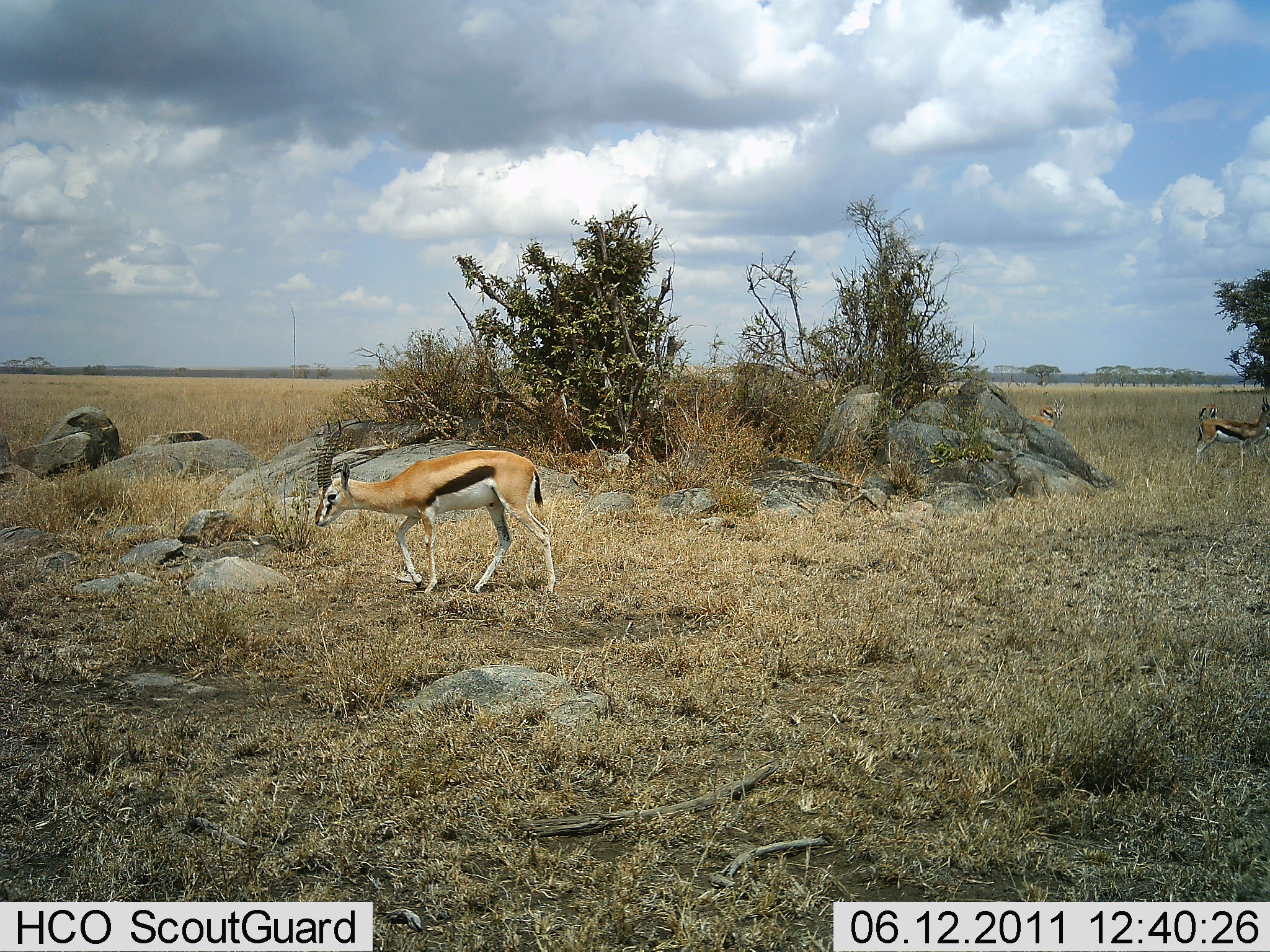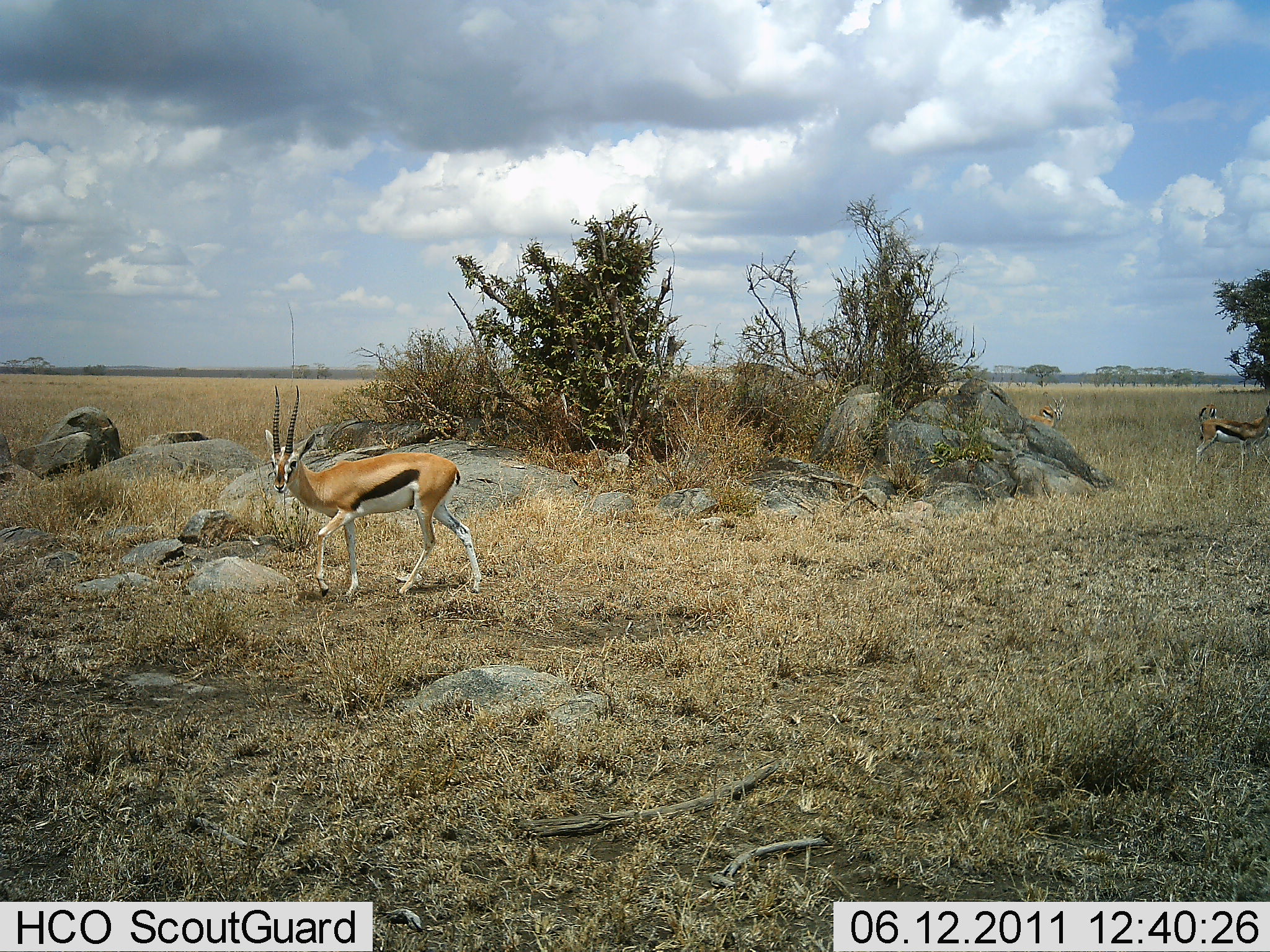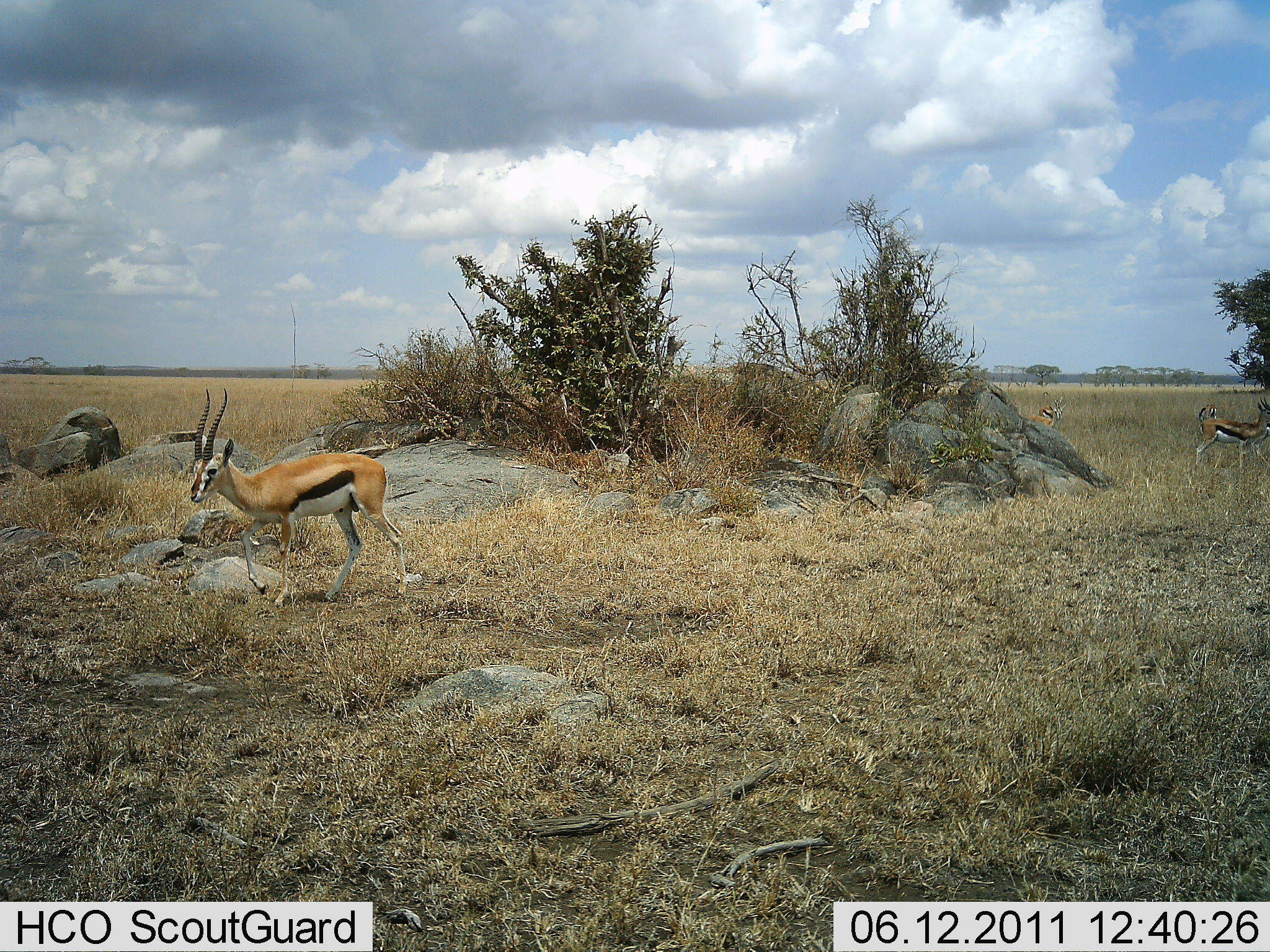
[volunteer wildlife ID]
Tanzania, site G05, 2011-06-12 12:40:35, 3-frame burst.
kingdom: Animalia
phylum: Chordata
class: Mammalia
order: Artiodactyla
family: Bovidae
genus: Eudorcas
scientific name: Eudorcas thomsonii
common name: thomson's gazelle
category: gazellethomsons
Gazellethomsons (thomson's gazelle) (Eudorcas thomsonii), count 3. Behavior (volunteer vote fractions): standing 64%, resting 9%, moving 73%, interacting 9%. Young present (vote fraction): 0%. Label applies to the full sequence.